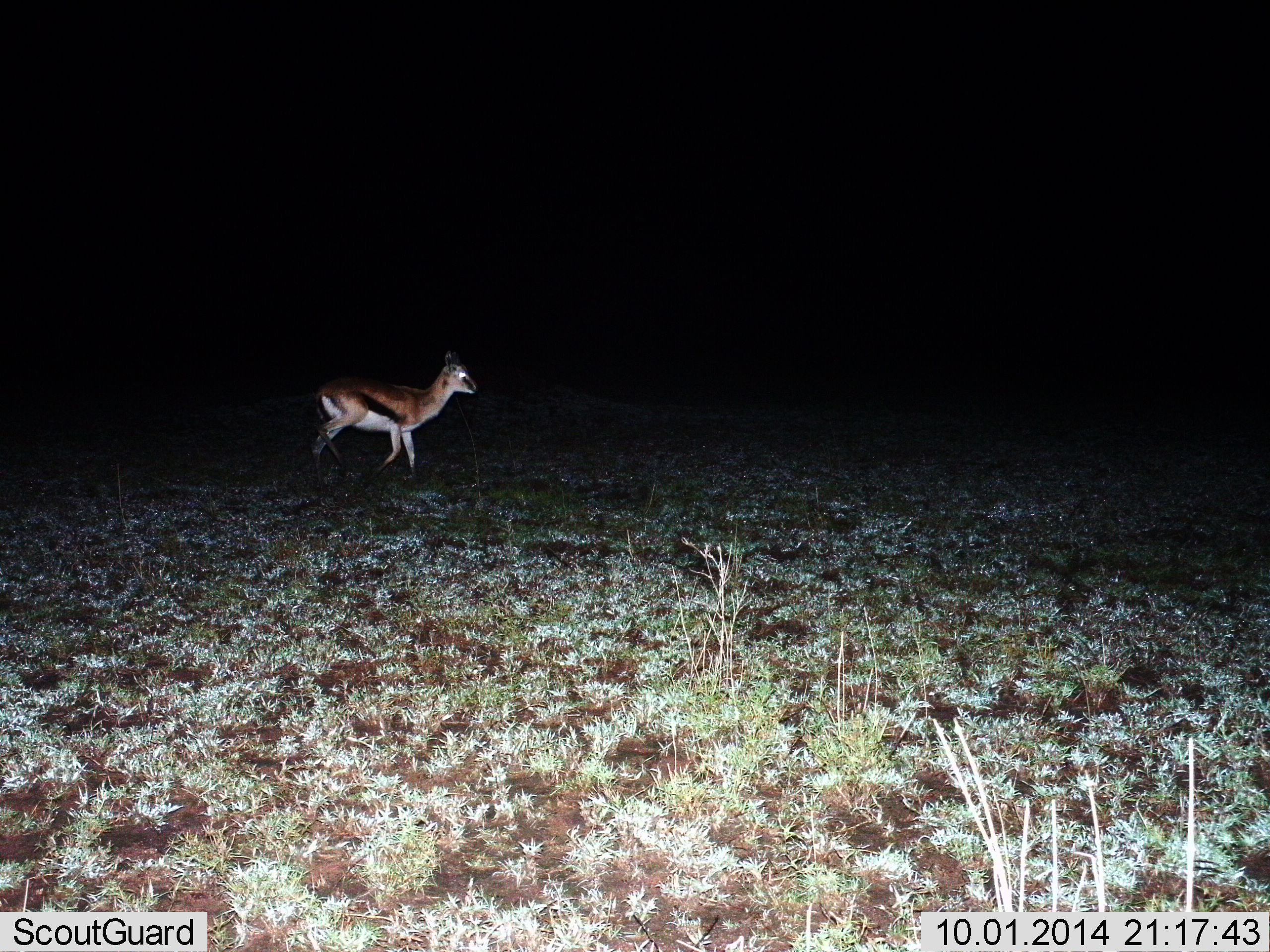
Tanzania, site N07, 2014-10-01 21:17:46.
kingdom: Animalia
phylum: Chordata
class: Mammalia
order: Artiodactyla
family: Bovidae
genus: Eudorcas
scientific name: Eudorcas thomsonii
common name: thomson's gazelle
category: gazellethomsons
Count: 1.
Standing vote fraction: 50%.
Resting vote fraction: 0%.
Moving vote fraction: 40%.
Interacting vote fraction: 0%.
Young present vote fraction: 0%.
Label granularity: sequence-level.